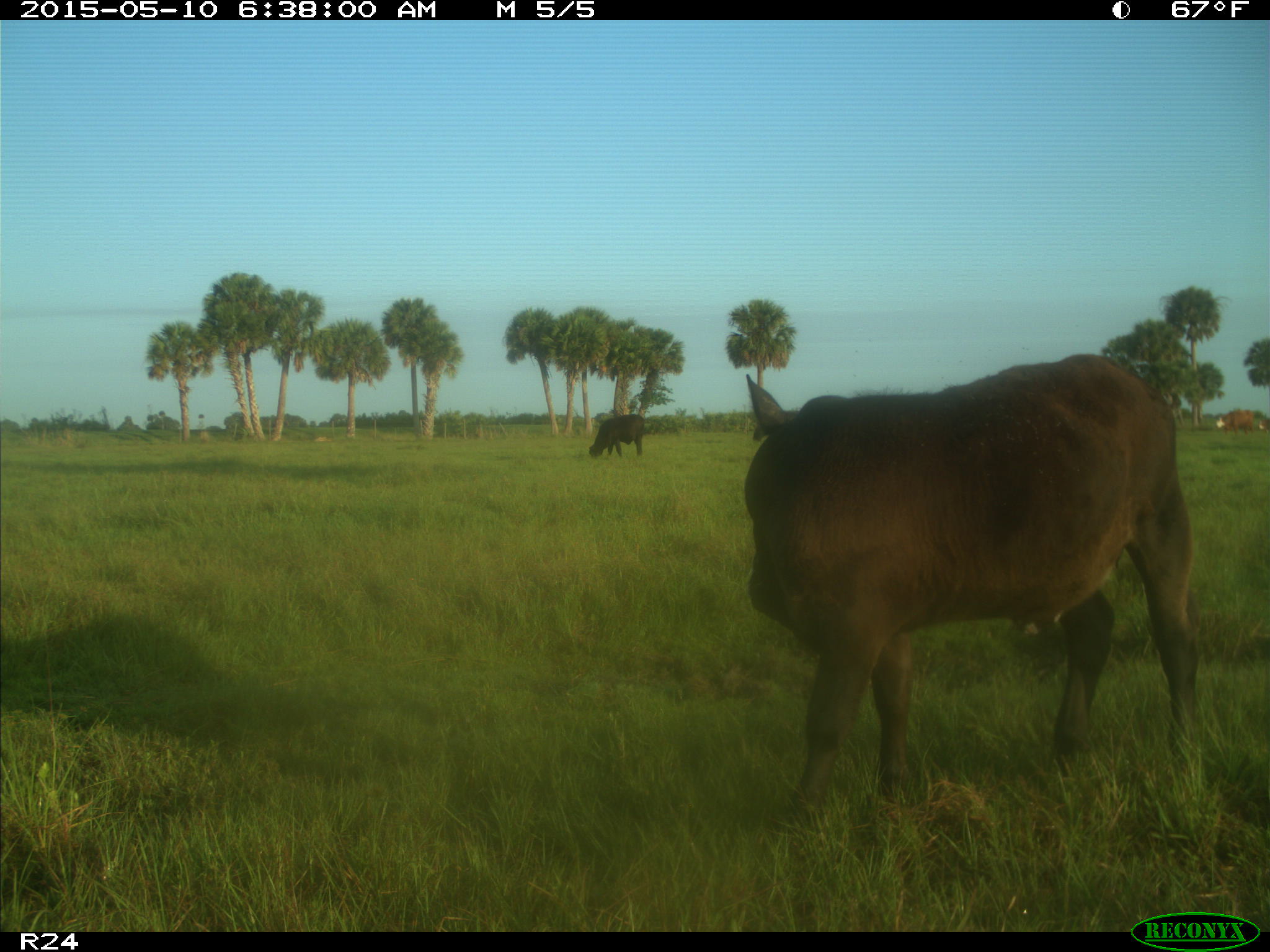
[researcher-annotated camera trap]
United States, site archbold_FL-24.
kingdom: Animalia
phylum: Chordata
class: Mammalia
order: Artiodactyla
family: Bovidae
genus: Bos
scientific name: Bos taurus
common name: domestic cow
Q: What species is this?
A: Bos taurus (domestic cow).